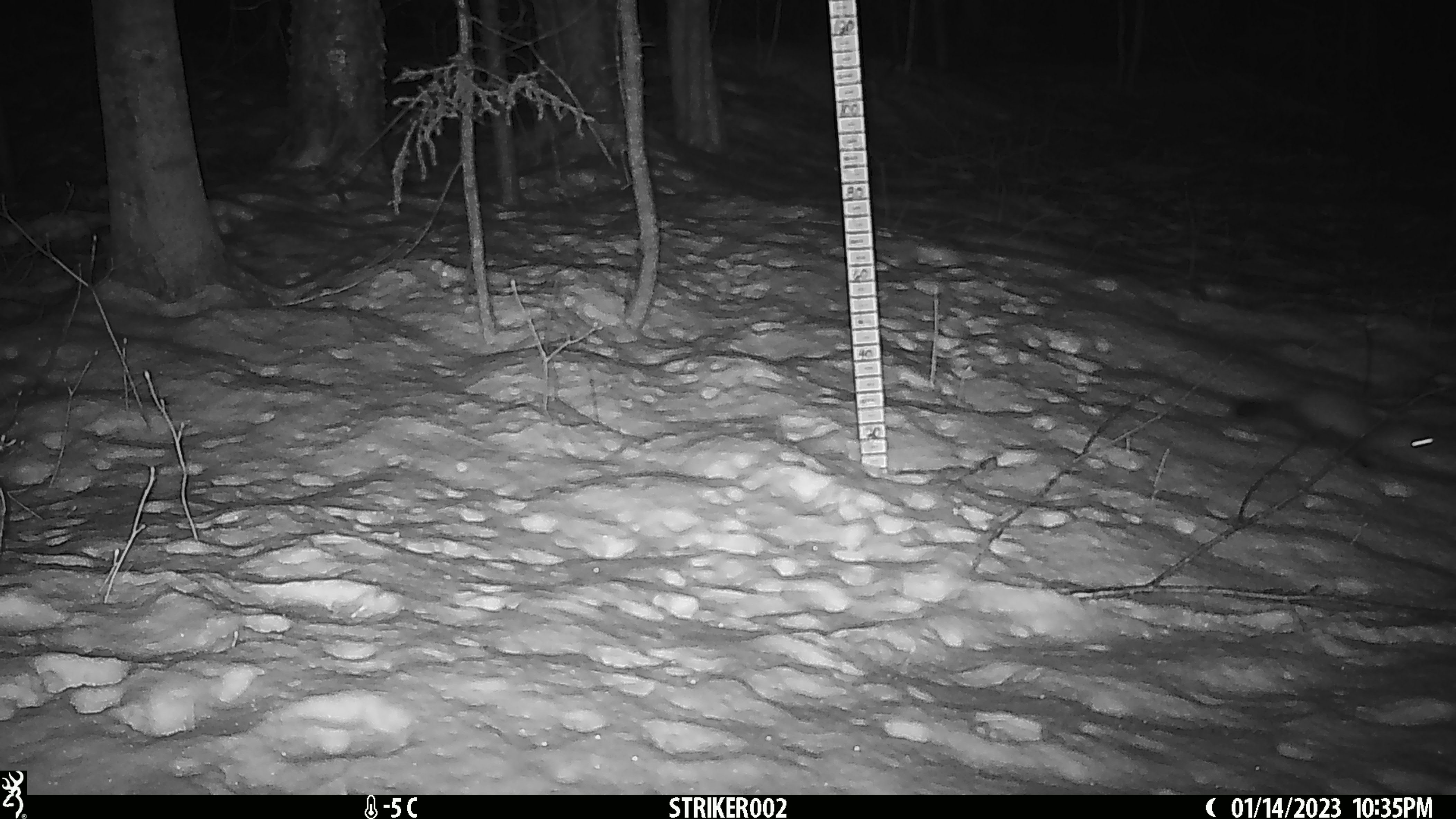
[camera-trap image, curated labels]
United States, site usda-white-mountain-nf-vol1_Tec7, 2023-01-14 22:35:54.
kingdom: Animalia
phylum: Chordata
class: Mammalia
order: Carnivora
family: Mustelidae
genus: Martes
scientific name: Martes americana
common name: american marten